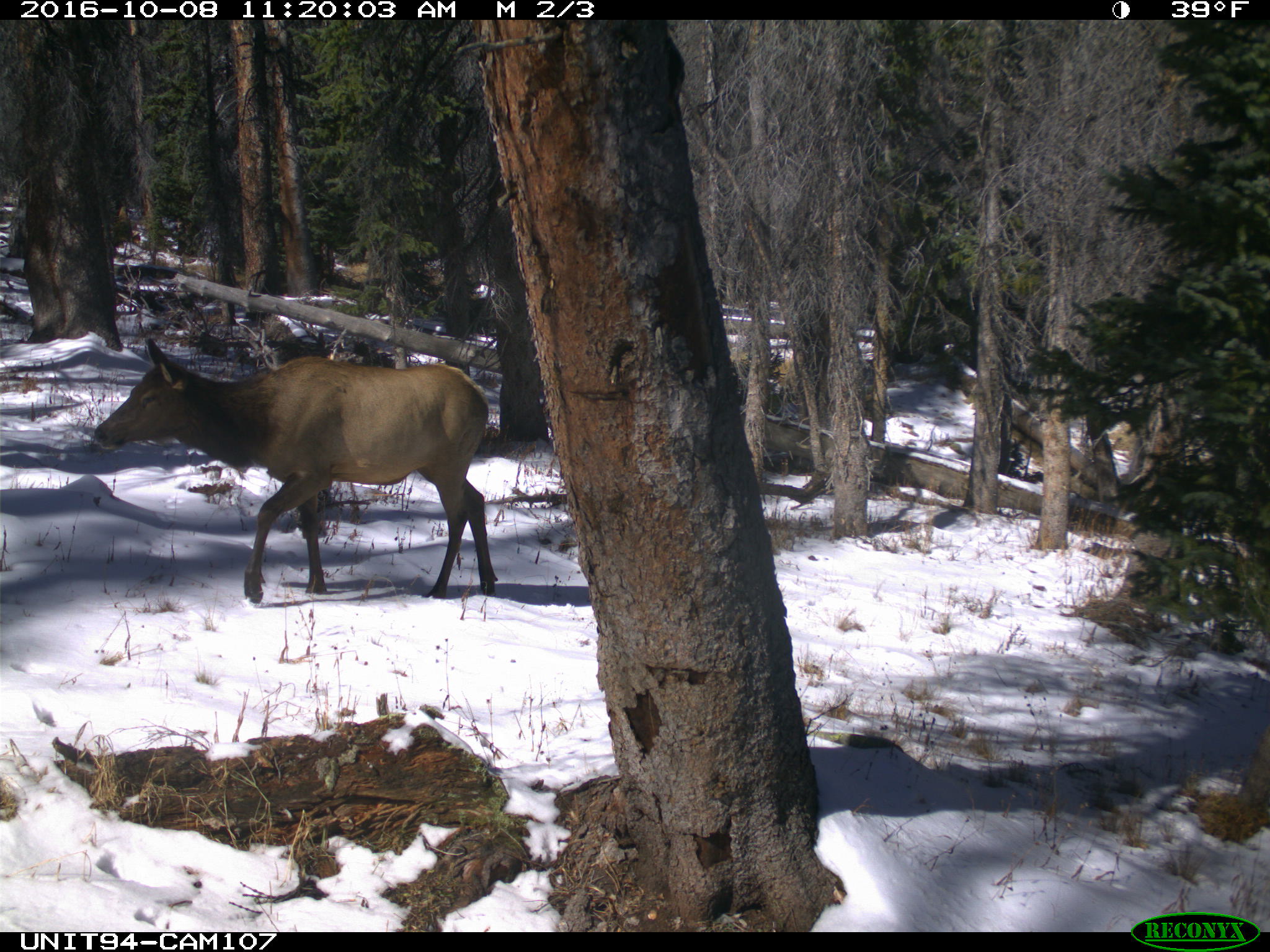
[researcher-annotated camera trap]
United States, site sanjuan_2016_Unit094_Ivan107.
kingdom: Animalia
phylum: Chordata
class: Mammalia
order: Artiodactyla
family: Cervidae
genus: Cervus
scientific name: Cervus elaphus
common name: red deer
Cervus elaphus (red deer).